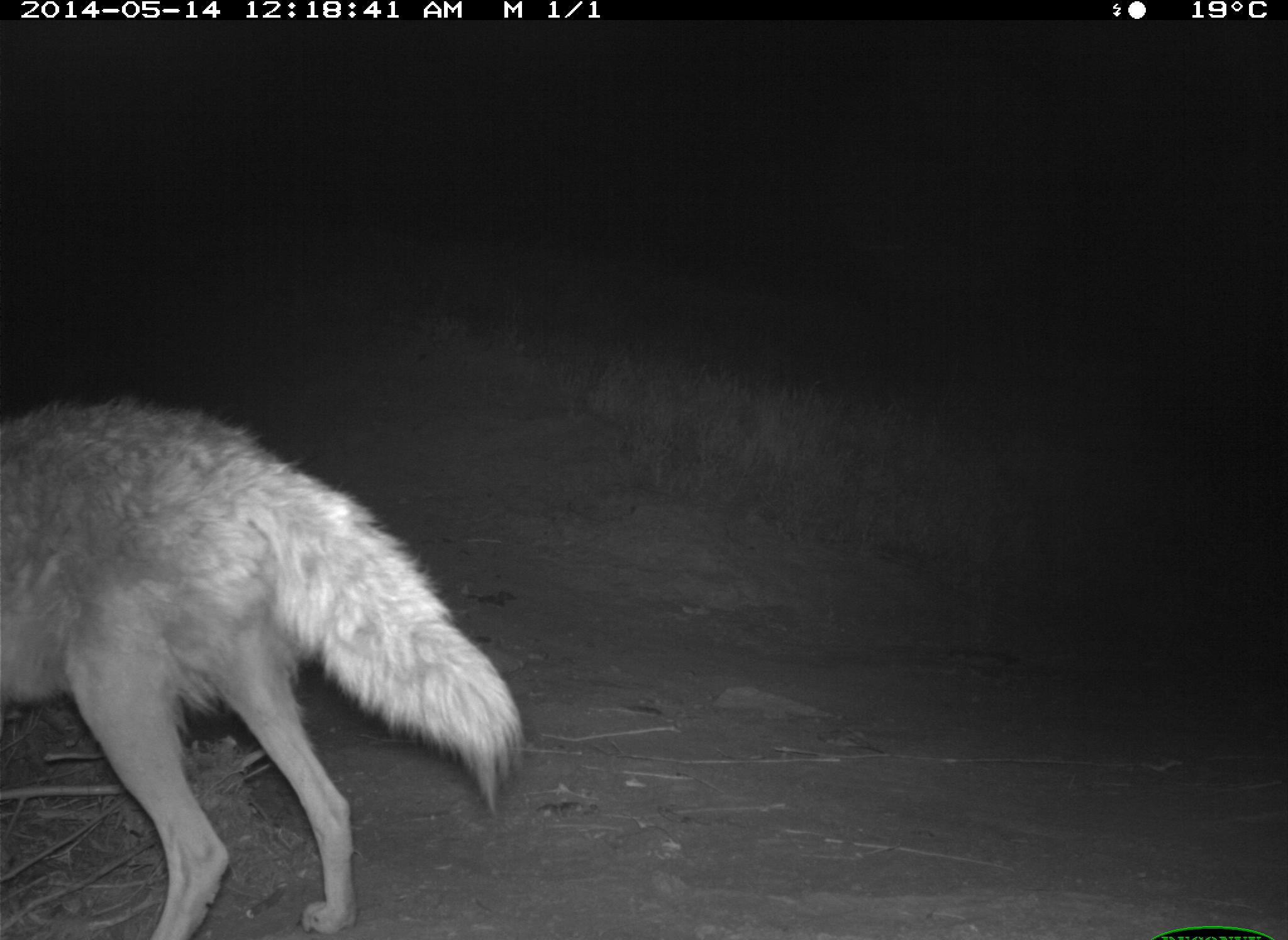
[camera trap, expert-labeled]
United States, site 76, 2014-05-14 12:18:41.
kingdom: Animalia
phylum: Chordata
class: Mammalia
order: Carnivora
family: Canidae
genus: Canis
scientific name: Canis latrans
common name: coyote